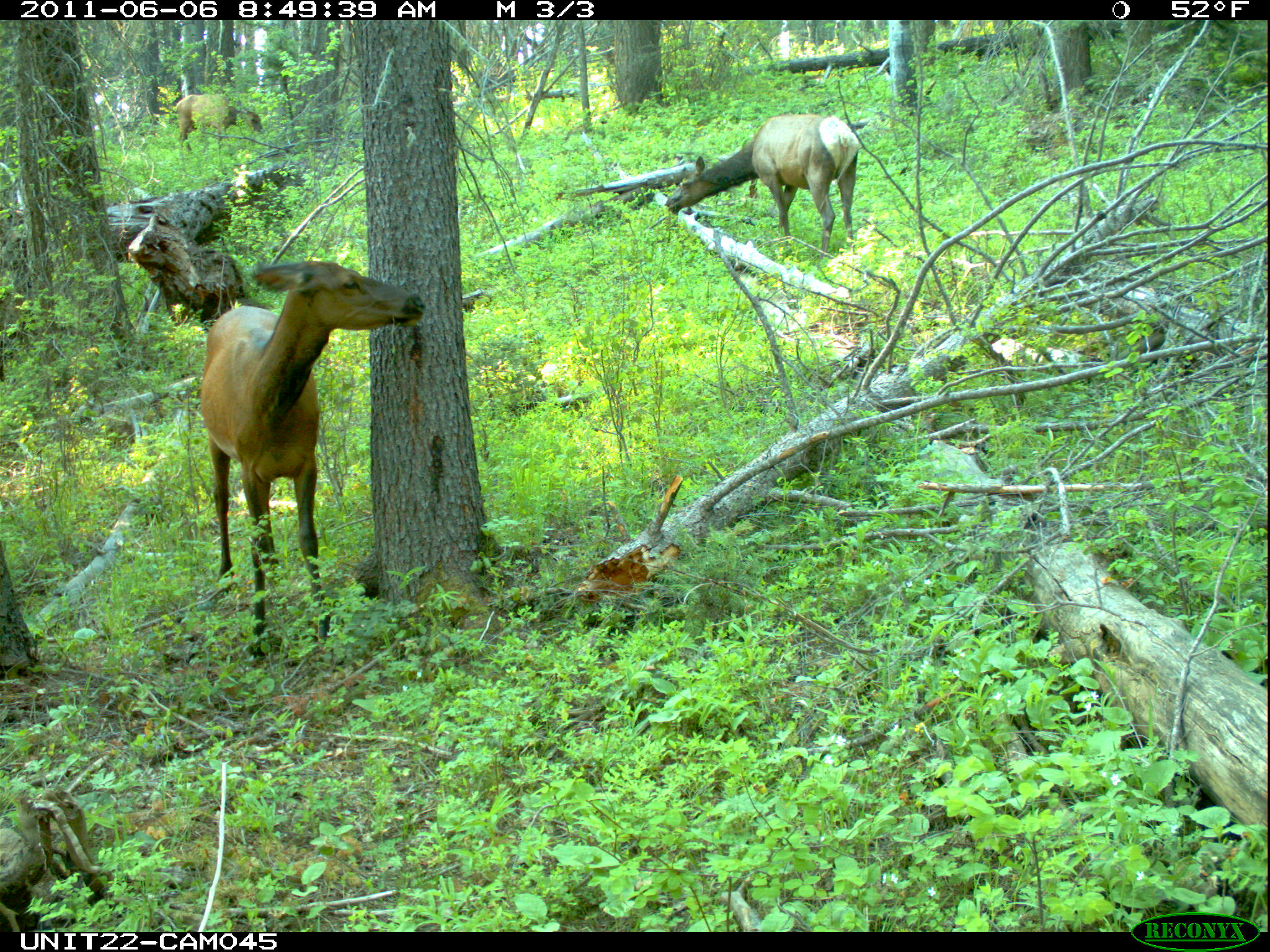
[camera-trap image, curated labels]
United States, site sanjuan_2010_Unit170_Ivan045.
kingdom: Animalia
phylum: Chordata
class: Mammalia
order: Artiodactyla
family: Cervidae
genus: Cervus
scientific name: Cervus elaphus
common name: red deer